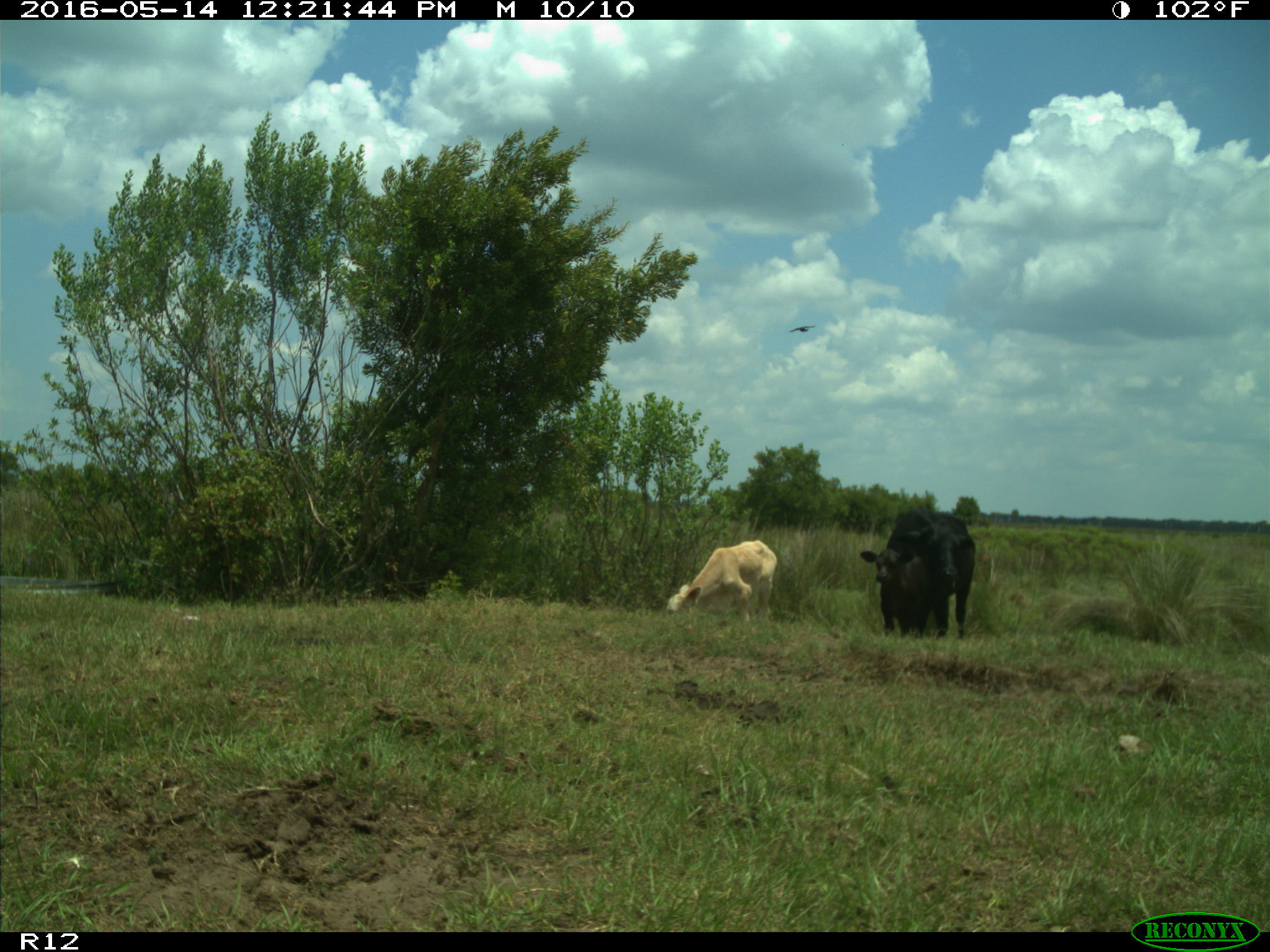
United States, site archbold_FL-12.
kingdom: Animalia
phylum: Chordata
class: Mammalia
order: Artiodactyla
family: Bovidae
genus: Bos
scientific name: Bos taurus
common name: domestic cow